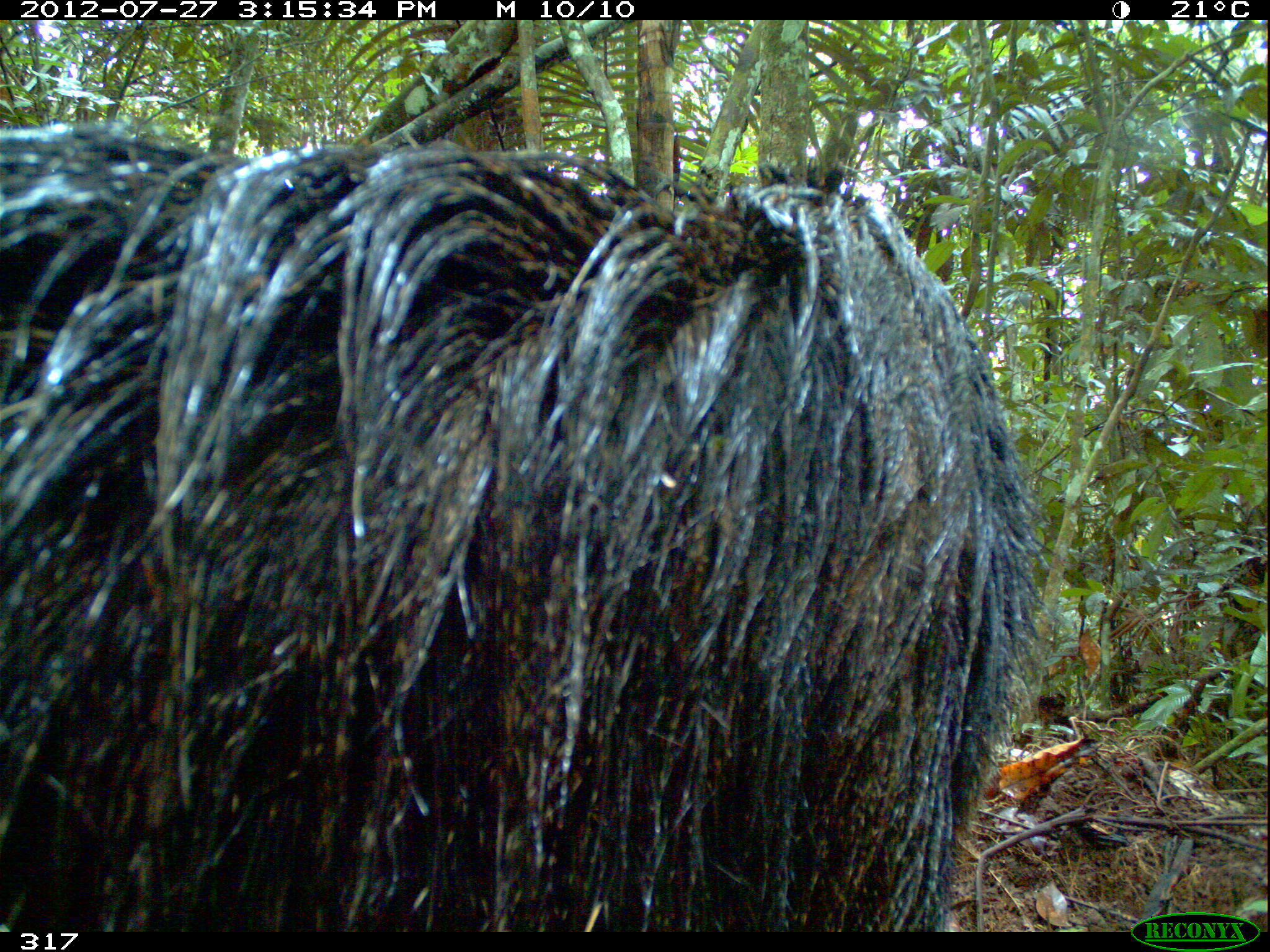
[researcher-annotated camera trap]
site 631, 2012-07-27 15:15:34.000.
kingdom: Animalia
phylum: Chordata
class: Mammalia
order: Pilosa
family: Myrmecophagidae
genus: Myrmecophaga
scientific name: Myrmecophaga tridactyla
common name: giant anteater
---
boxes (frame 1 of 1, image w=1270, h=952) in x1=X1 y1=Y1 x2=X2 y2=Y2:
myrmecophaga tridactyla: x1=0 y1=117 x2=1041 y2=932